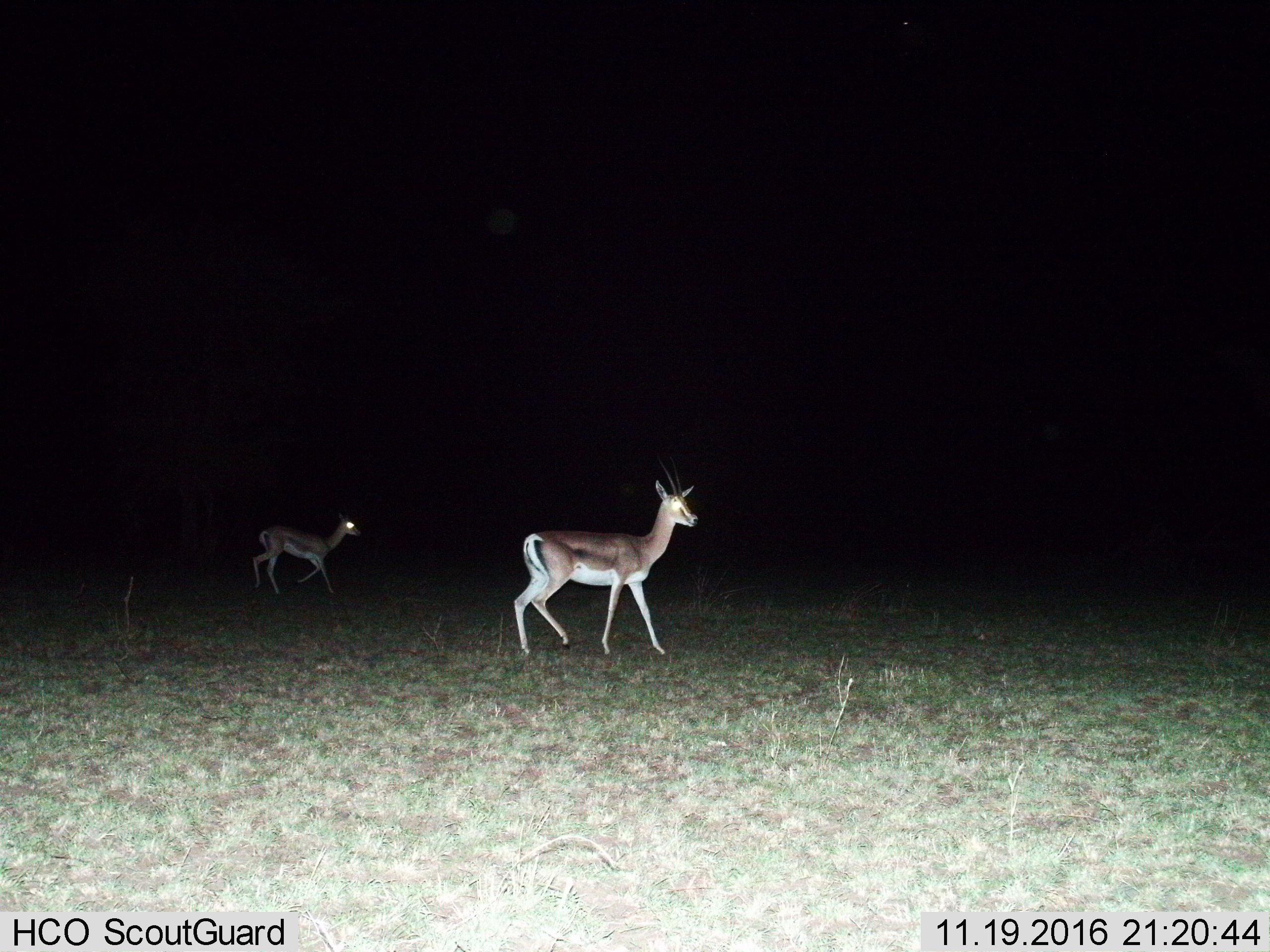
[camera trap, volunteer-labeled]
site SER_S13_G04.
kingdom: Animalia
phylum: Chordata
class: Mammalia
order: Artiodactyla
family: Bovidae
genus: Nanger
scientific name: Nanger granti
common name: grant's gazelle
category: gazellegrants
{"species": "gazellegrants (grant's gazelle) (Nanger granti)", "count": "2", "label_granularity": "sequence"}